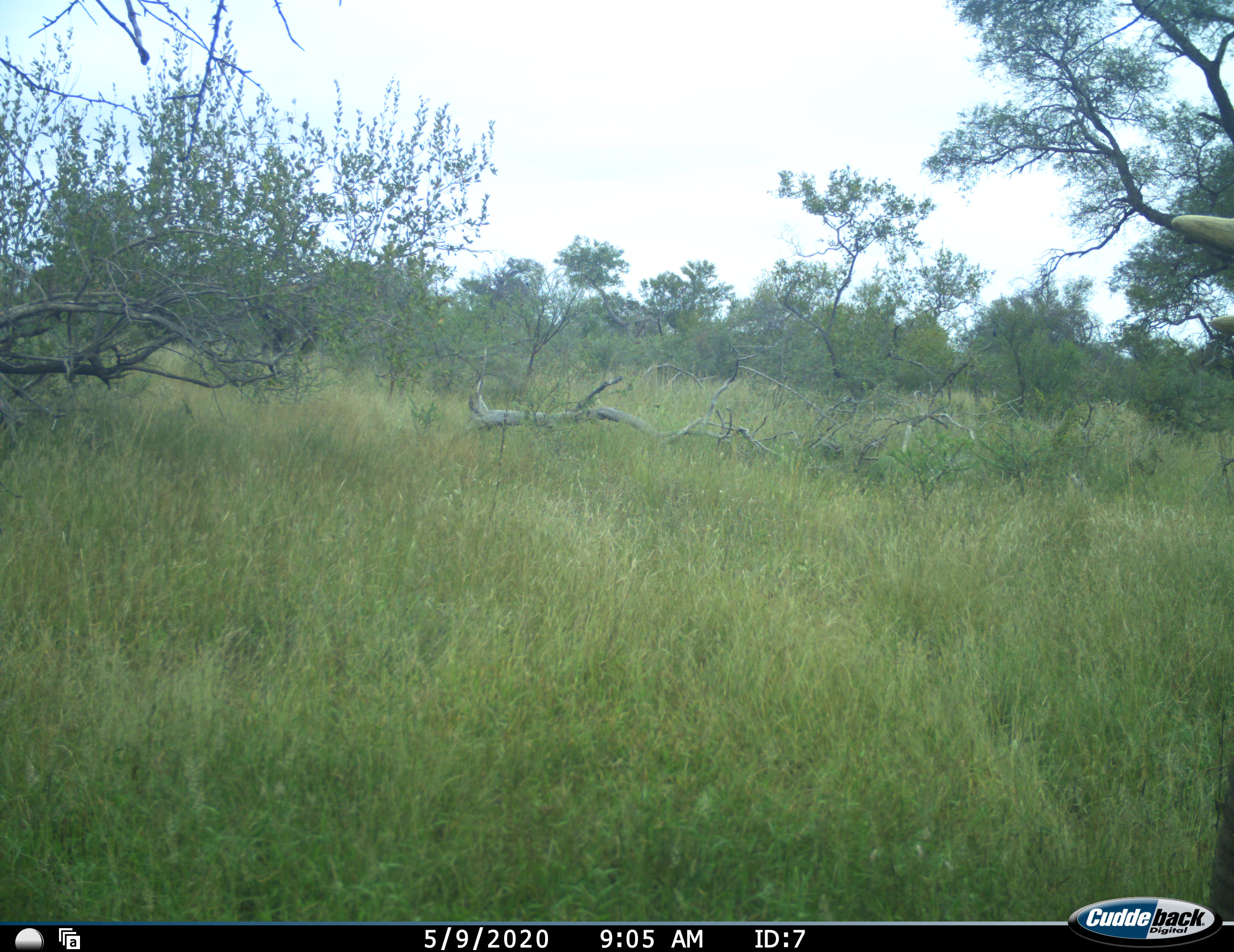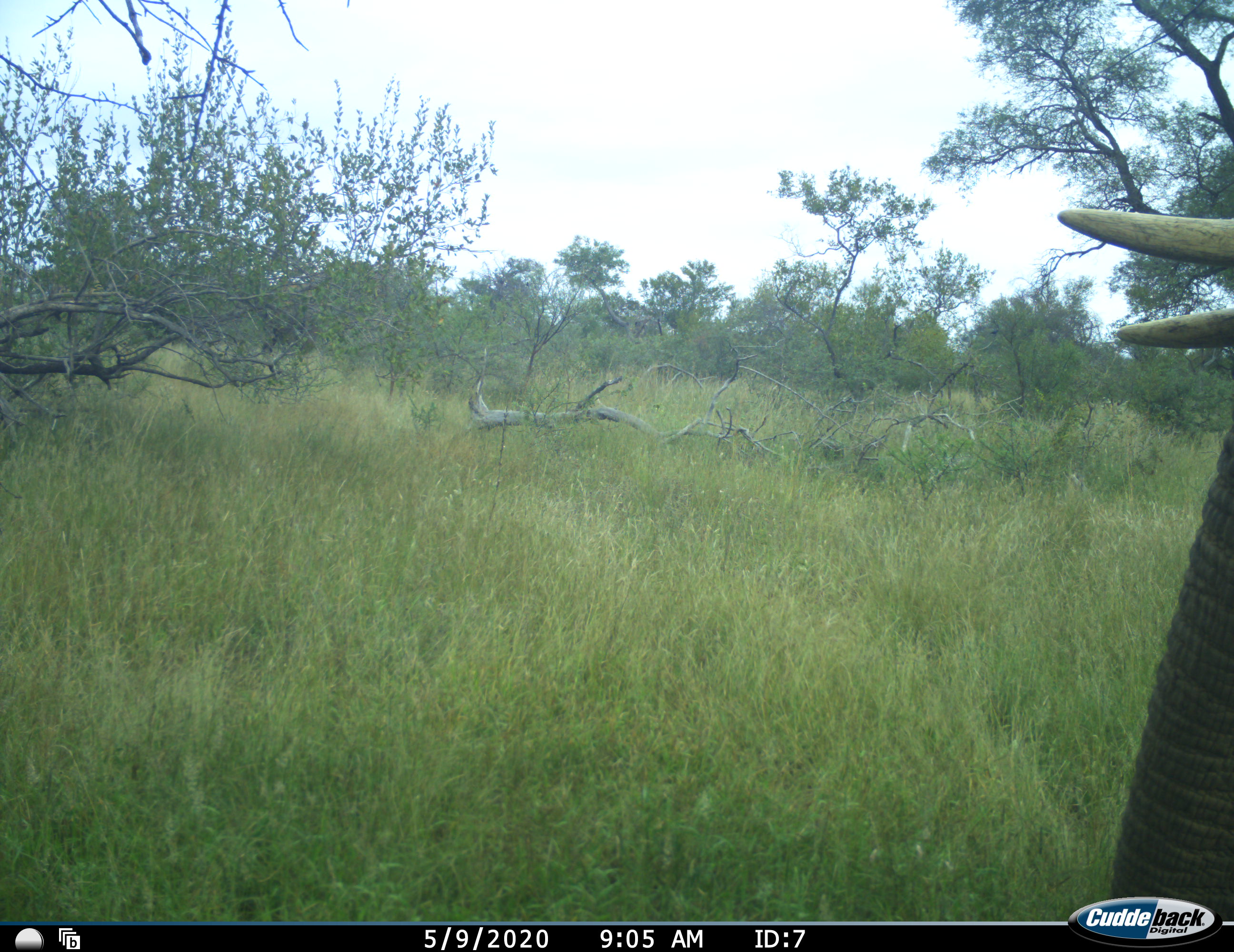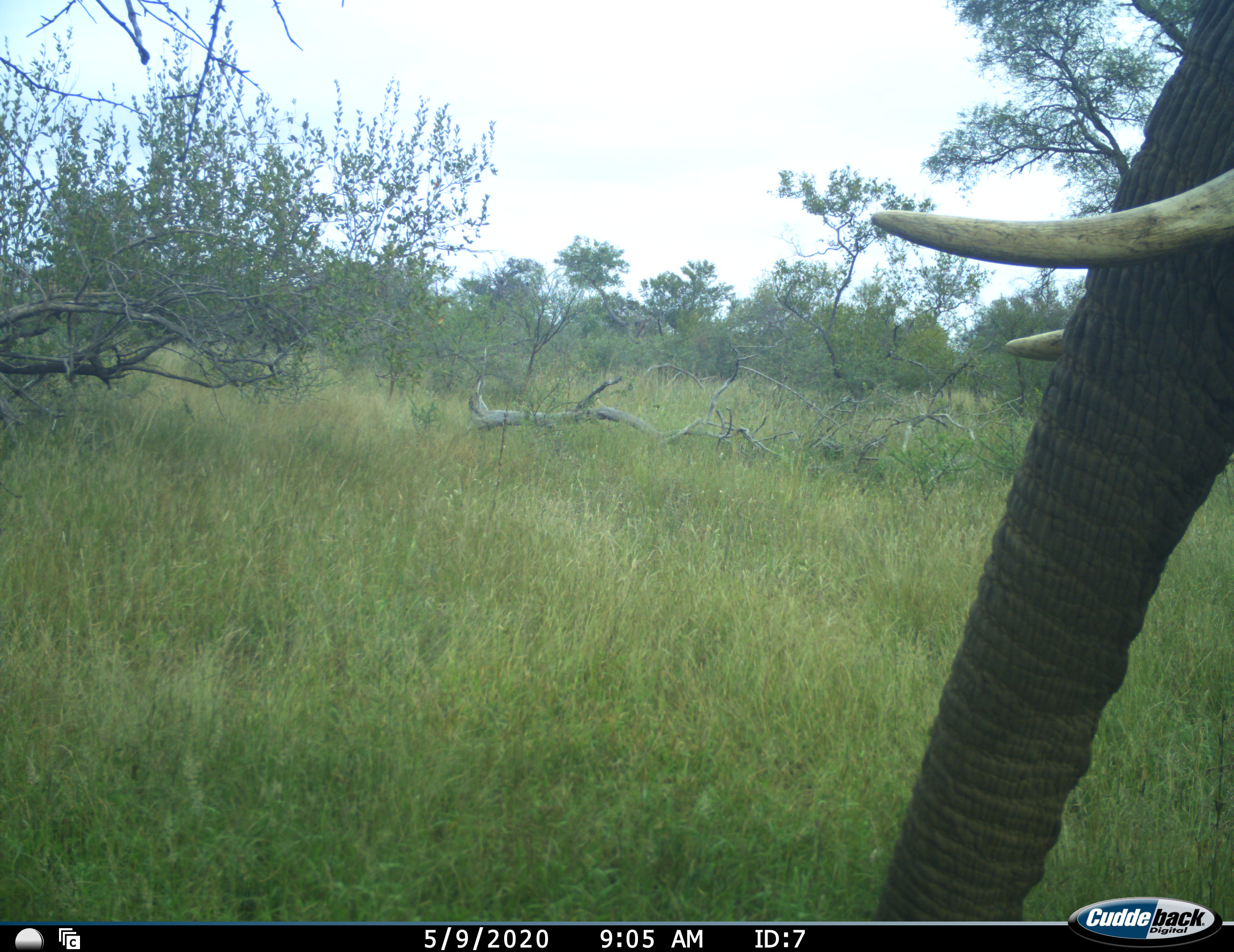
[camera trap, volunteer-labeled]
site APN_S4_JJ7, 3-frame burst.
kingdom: Animalia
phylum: Chordata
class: Mammalia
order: Proboscidea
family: Elephantidae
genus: Loxodonta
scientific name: Loxodonta africana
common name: african bush elephant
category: elephant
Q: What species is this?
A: Elephant (african bush elephant) (Loxodonta africana).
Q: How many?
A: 1.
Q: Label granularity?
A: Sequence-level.